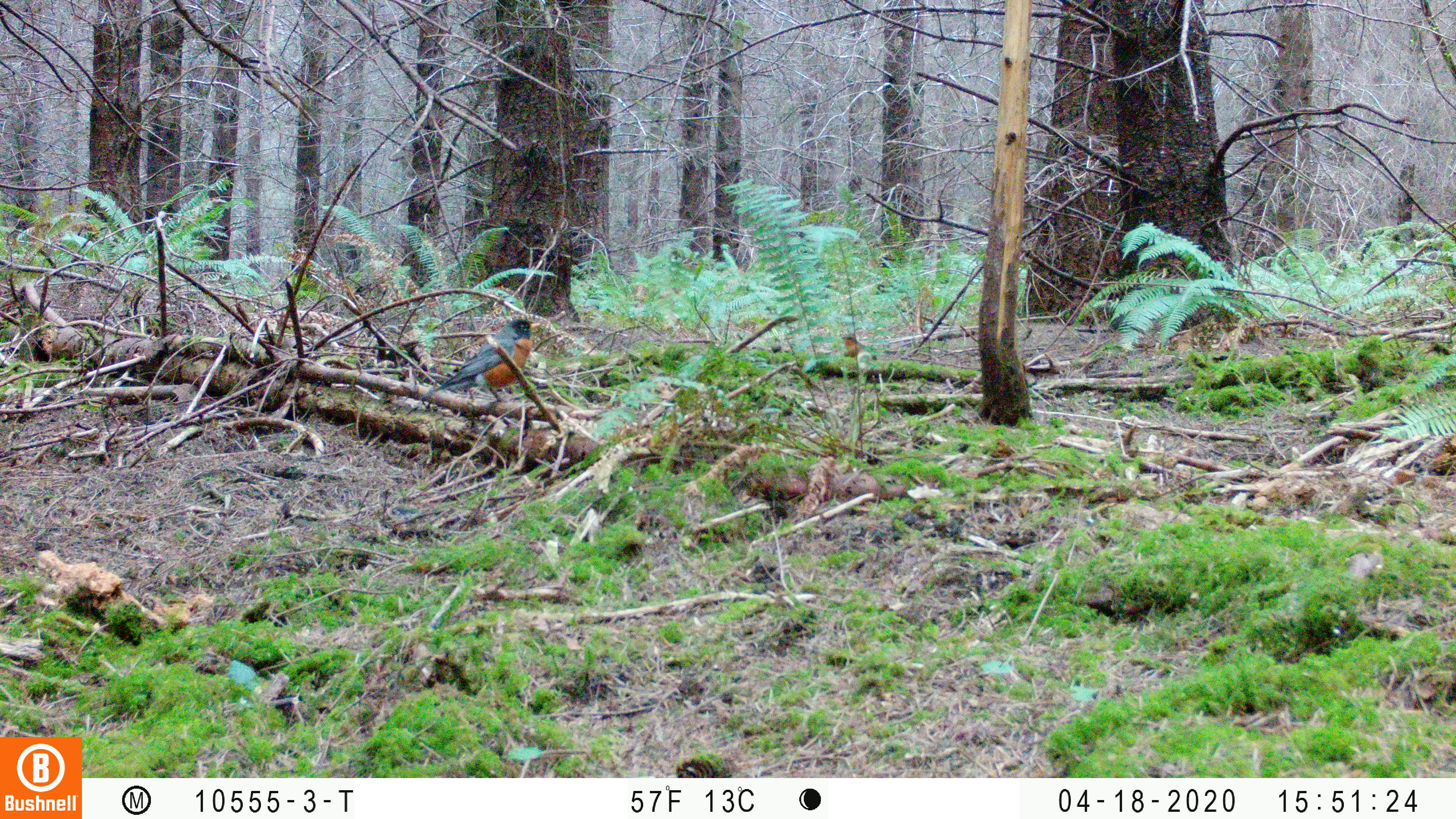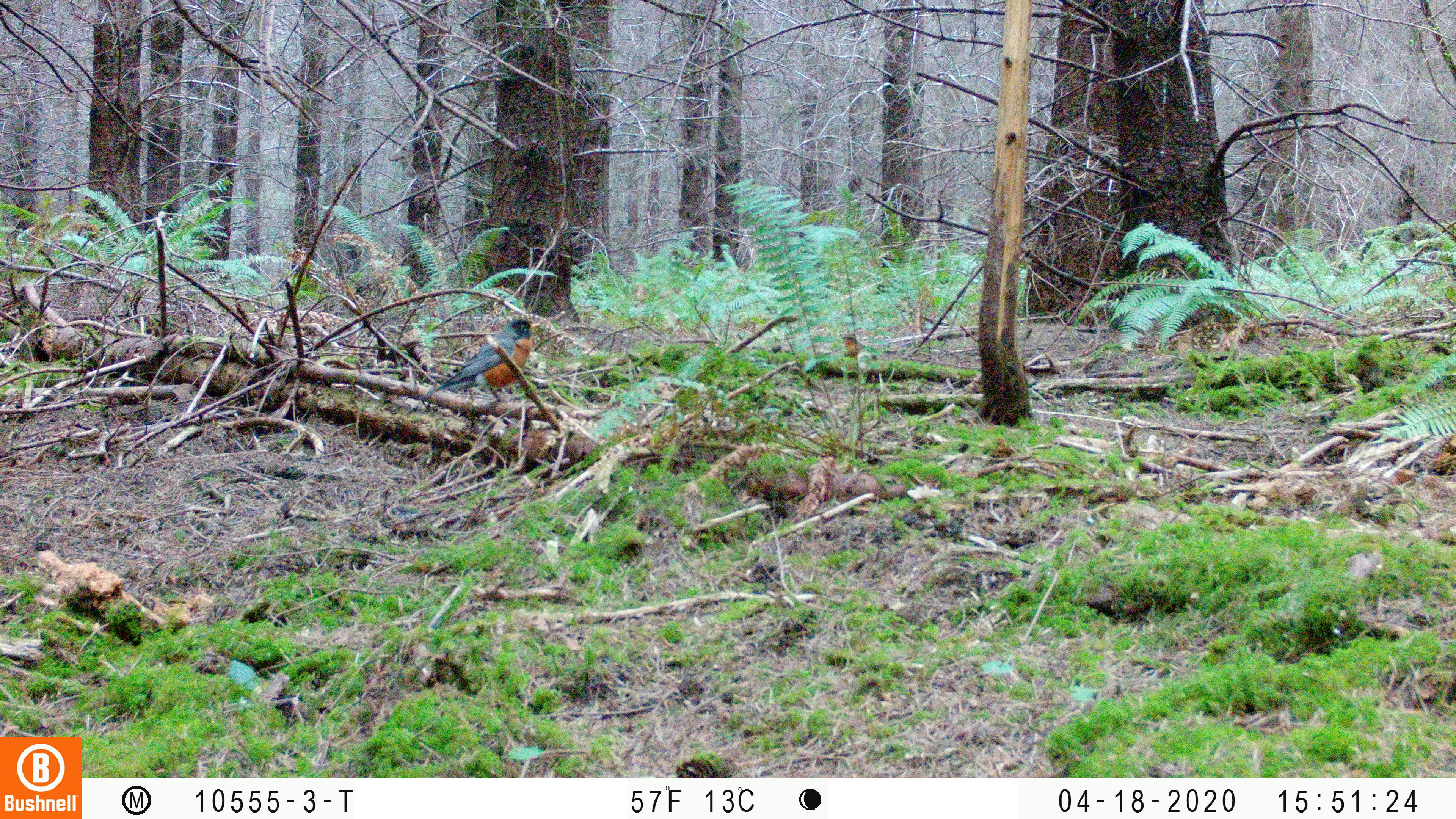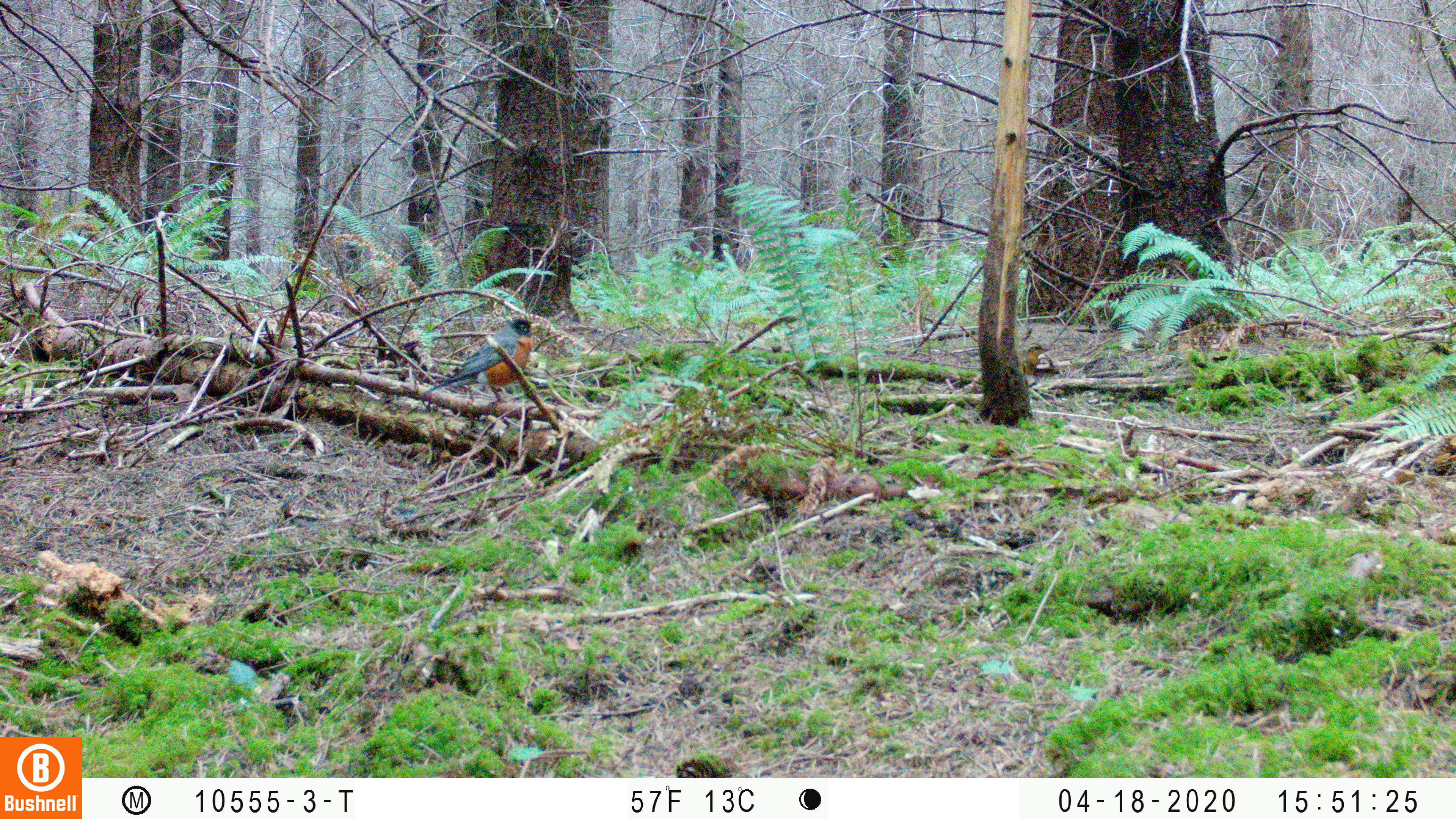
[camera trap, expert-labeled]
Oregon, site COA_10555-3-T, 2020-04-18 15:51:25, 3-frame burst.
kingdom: Animalia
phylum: Chordata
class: Aves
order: Passeriformes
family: Turdidae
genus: Turdus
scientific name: Turdus migratorius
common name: american robin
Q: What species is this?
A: American robin (Turdus migratorius).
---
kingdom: Animalia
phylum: Chordata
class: Aves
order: Passeriformes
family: Turdidae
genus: Ixoreus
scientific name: Ixoreus naevius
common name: varied thrush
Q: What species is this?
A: Varied thrush (Ixoreus naevius).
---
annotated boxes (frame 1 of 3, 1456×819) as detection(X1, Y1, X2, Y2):
american robin: detection(412, 305, 556, 417)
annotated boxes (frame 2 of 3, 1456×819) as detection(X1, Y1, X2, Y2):
varied thrush: detection(439, 314, 536, 393)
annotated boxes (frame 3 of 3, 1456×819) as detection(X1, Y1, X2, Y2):
american robin: detection(406, 305, 550, 410)